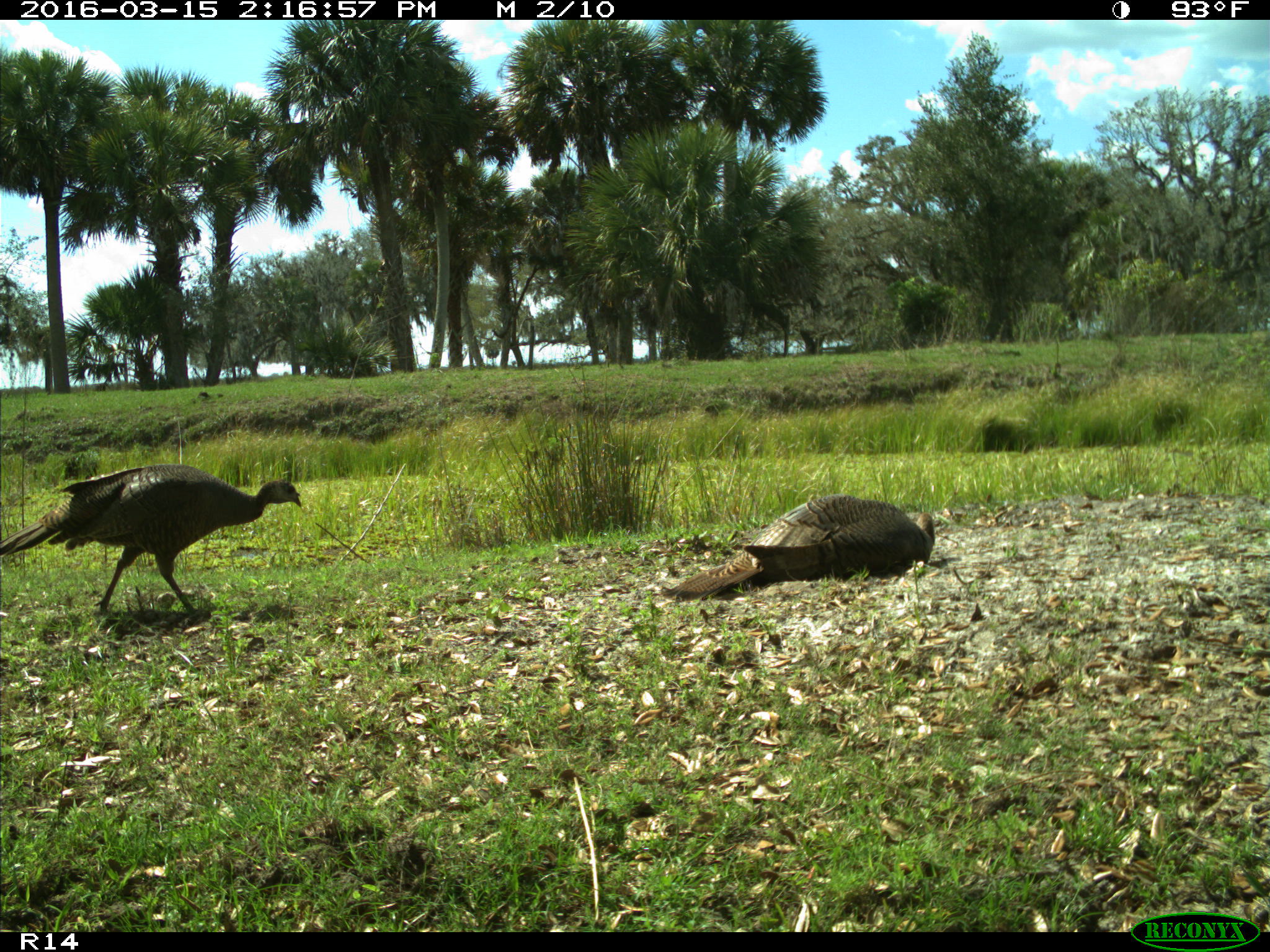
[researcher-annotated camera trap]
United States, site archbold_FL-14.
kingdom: Animalia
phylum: Chordata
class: Aves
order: Galliformes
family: Phasianidae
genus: Meleagris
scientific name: Meleagris gallopavo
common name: wild turkey